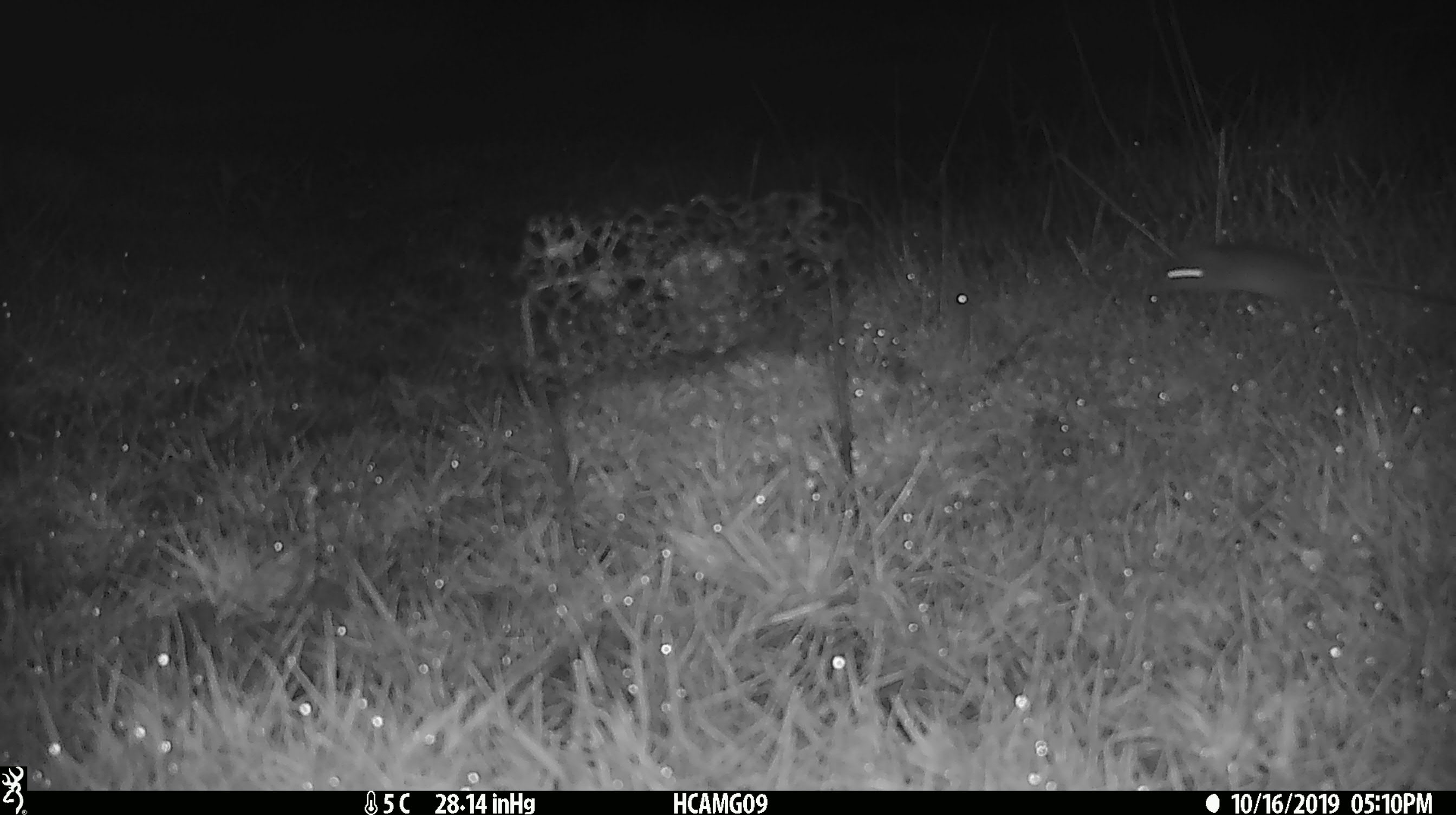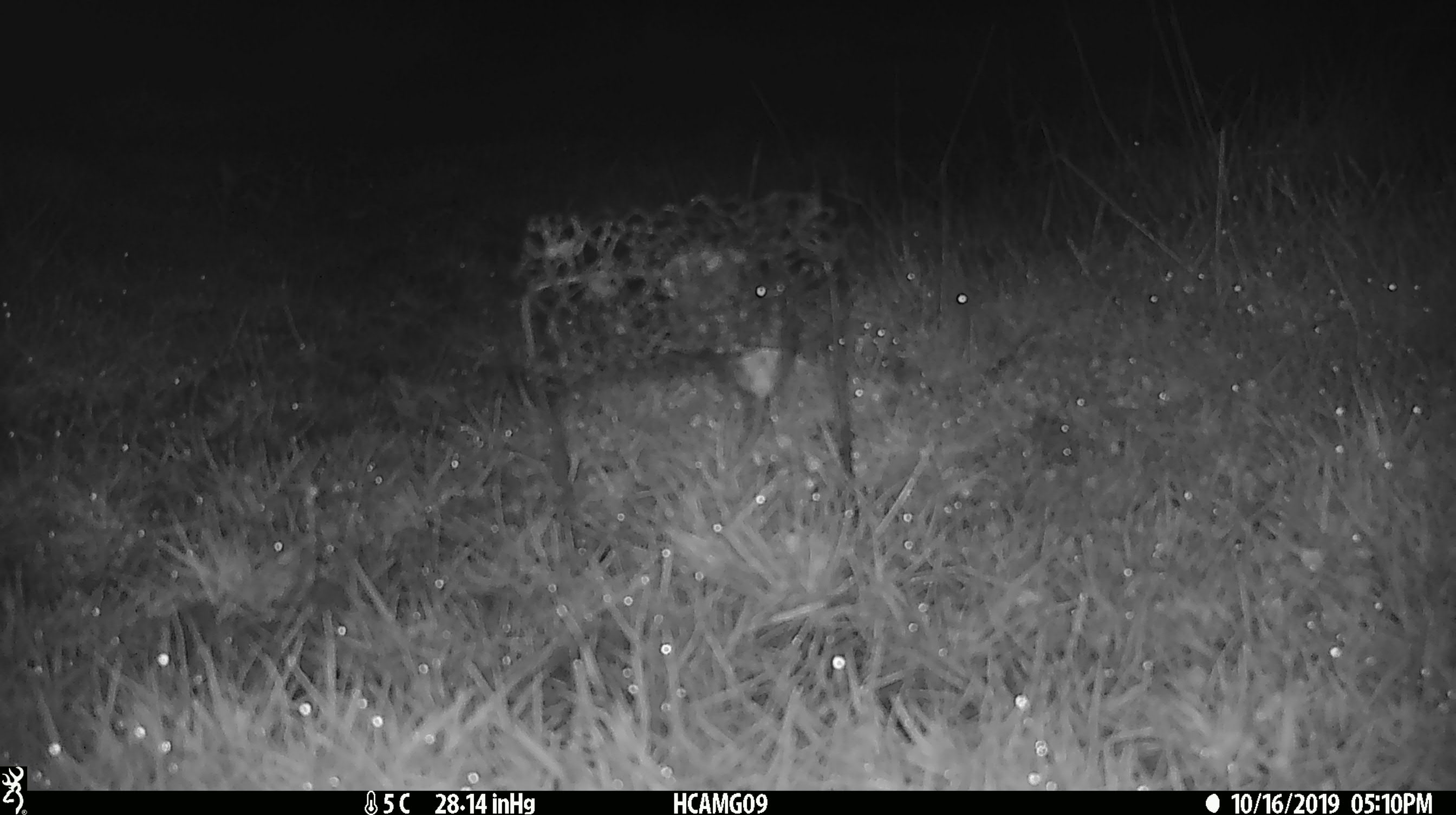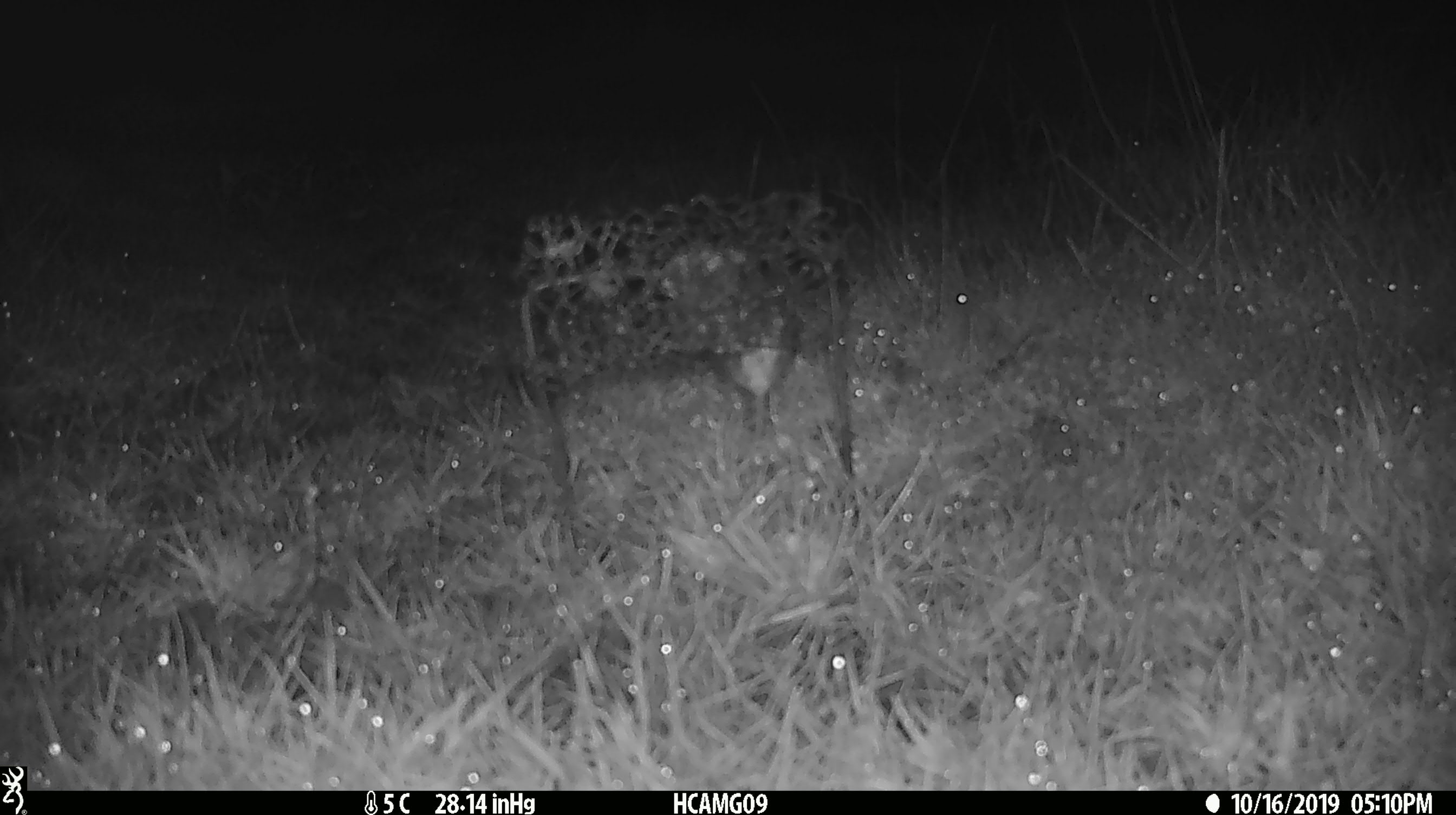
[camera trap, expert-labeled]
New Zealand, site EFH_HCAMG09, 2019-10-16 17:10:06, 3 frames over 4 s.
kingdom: Animalia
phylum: Chordata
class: Mammalia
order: Rodentia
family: Muridae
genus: Mus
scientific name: Mus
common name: mouse